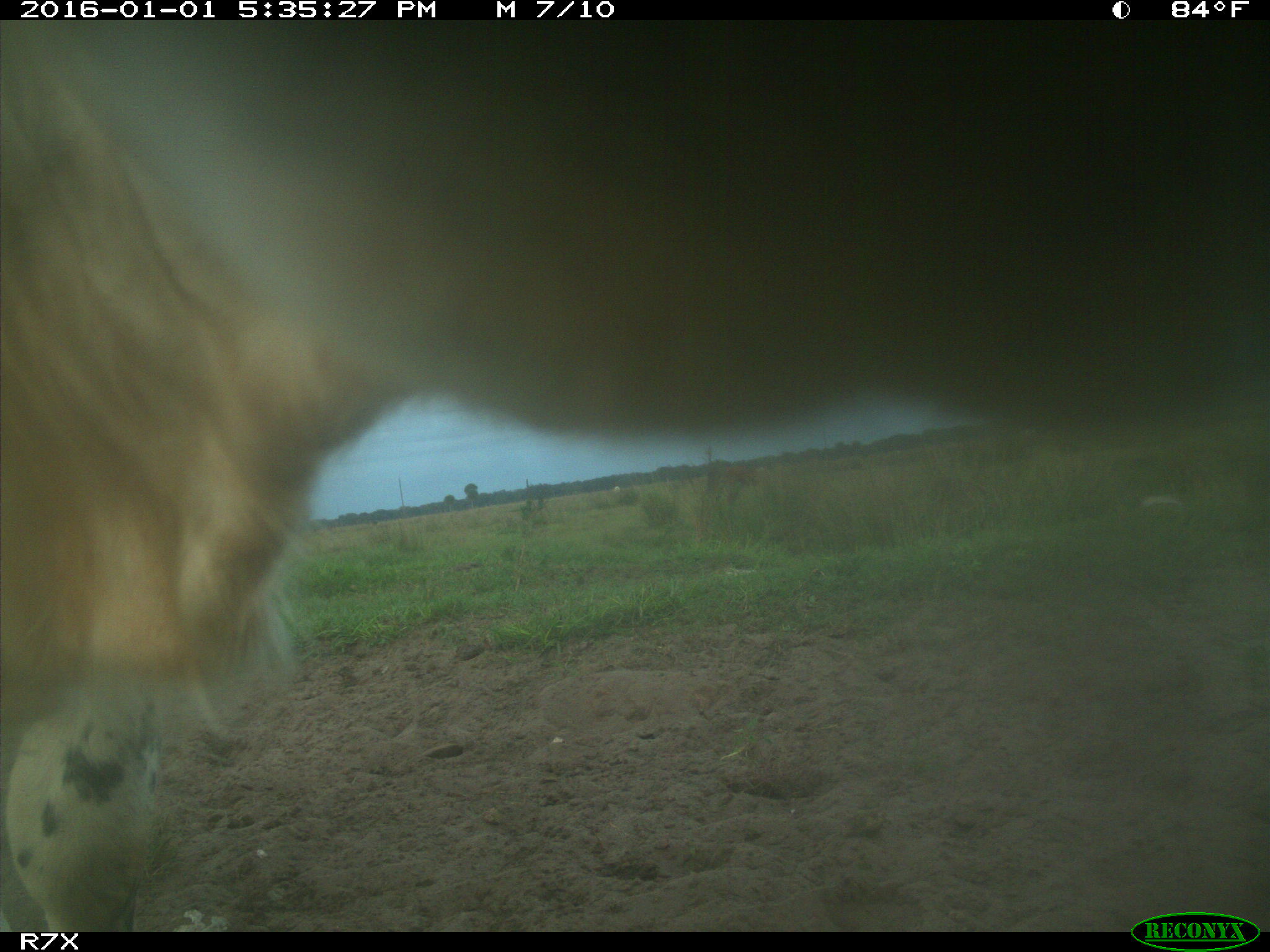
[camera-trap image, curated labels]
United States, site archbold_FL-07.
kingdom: Animalia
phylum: Chordata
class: Mammalia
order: Artiodactyla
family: Bovidae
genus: Bos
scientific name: Bos taurus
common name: domestic cow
Bos taurus (domestic cow).